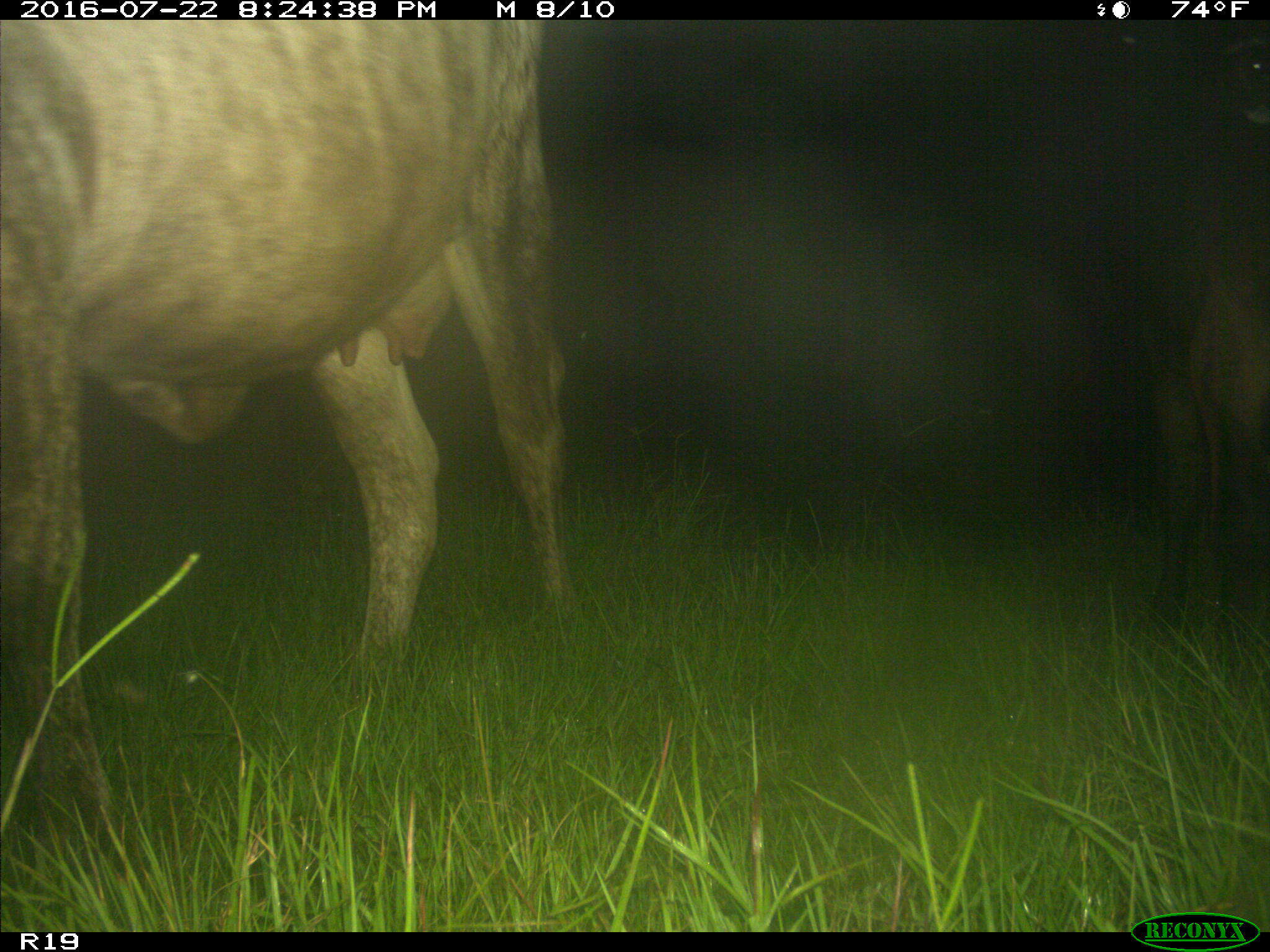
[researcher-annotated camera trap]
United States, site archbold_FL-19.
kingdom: Animalia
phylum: Chordata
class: Mammalia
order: Artiodactyla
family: Bovidae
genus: Bos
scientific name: Bos taurus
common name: domestic cow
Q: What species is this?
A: Bos taurus (domestic cow).